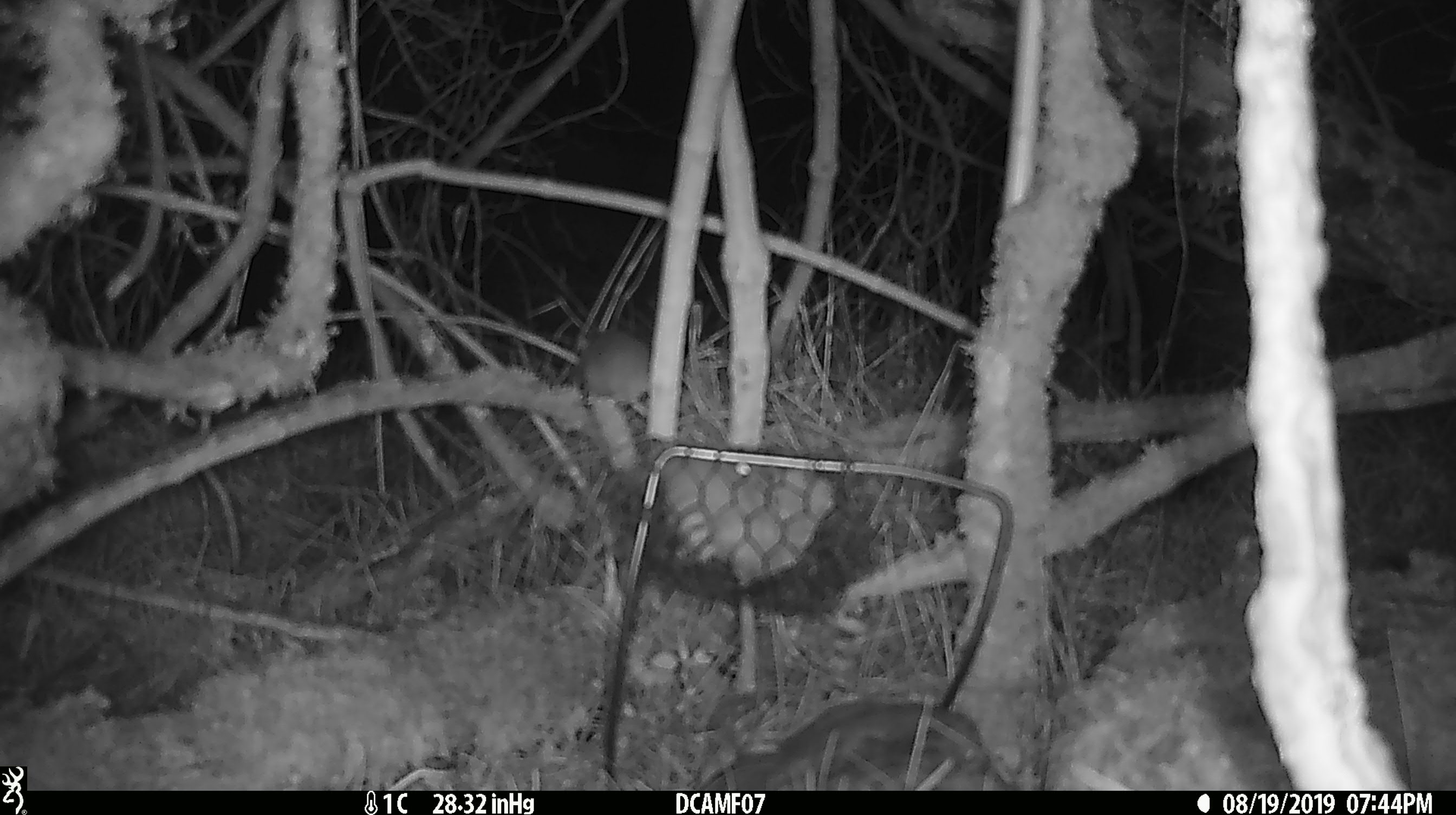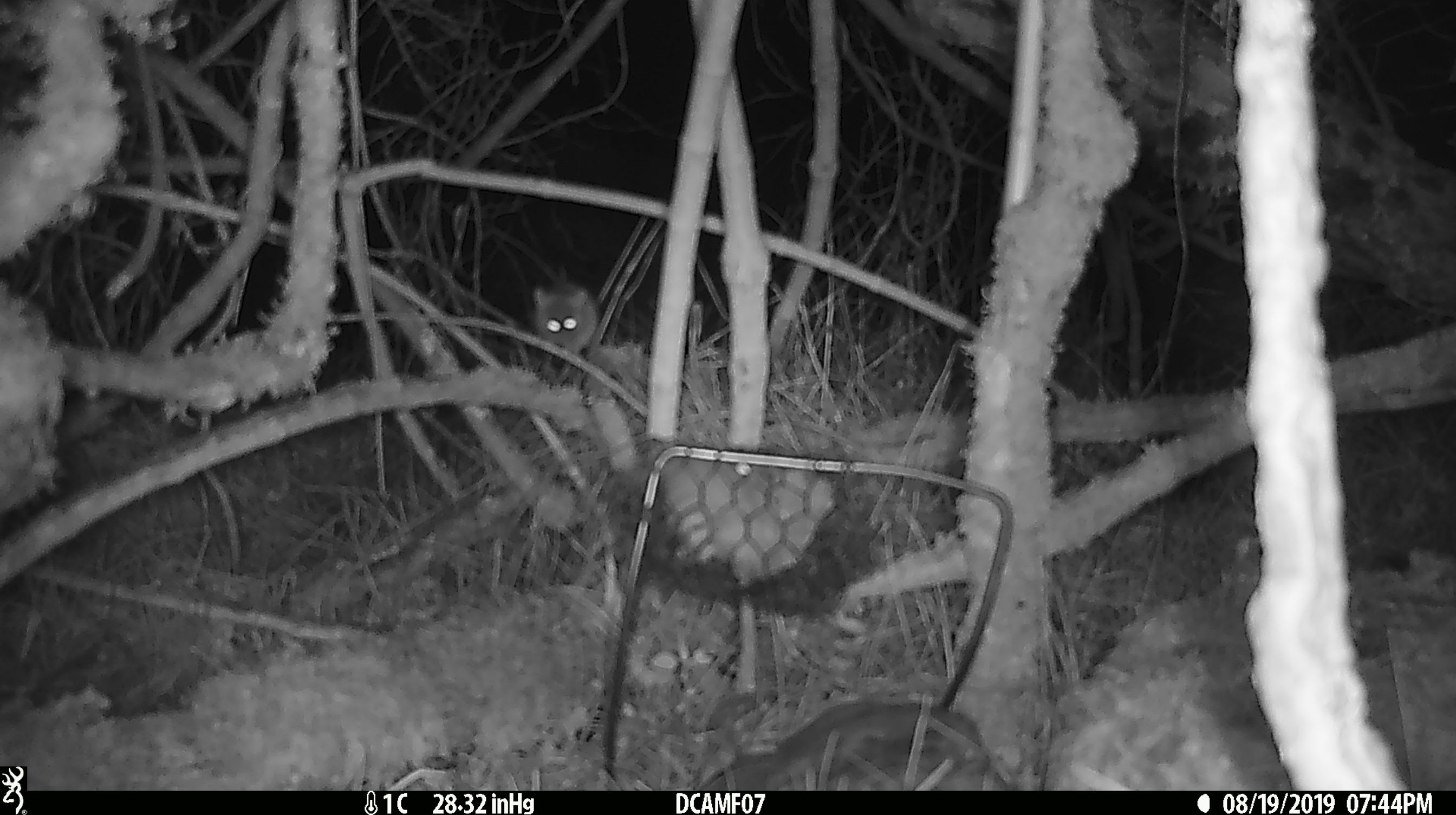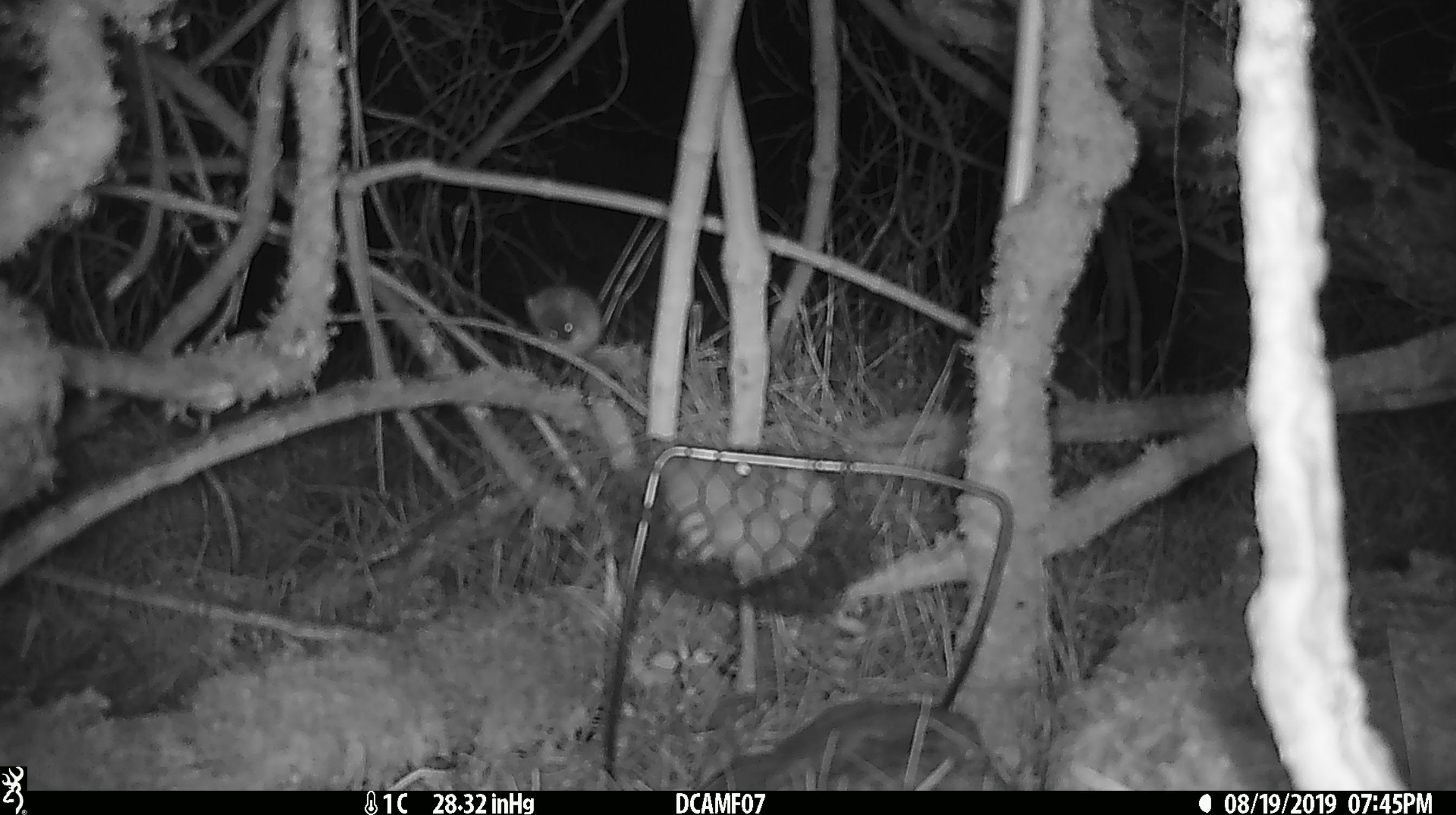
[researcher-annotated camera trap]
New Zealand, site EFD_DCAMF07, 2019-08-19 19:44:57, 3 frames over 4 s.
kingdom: Animalia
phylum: Chordata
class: Mammalia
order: Rodentia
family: Muridae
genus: Mus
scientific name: Mus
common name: mouse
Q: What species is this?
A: Mouse (Mus).